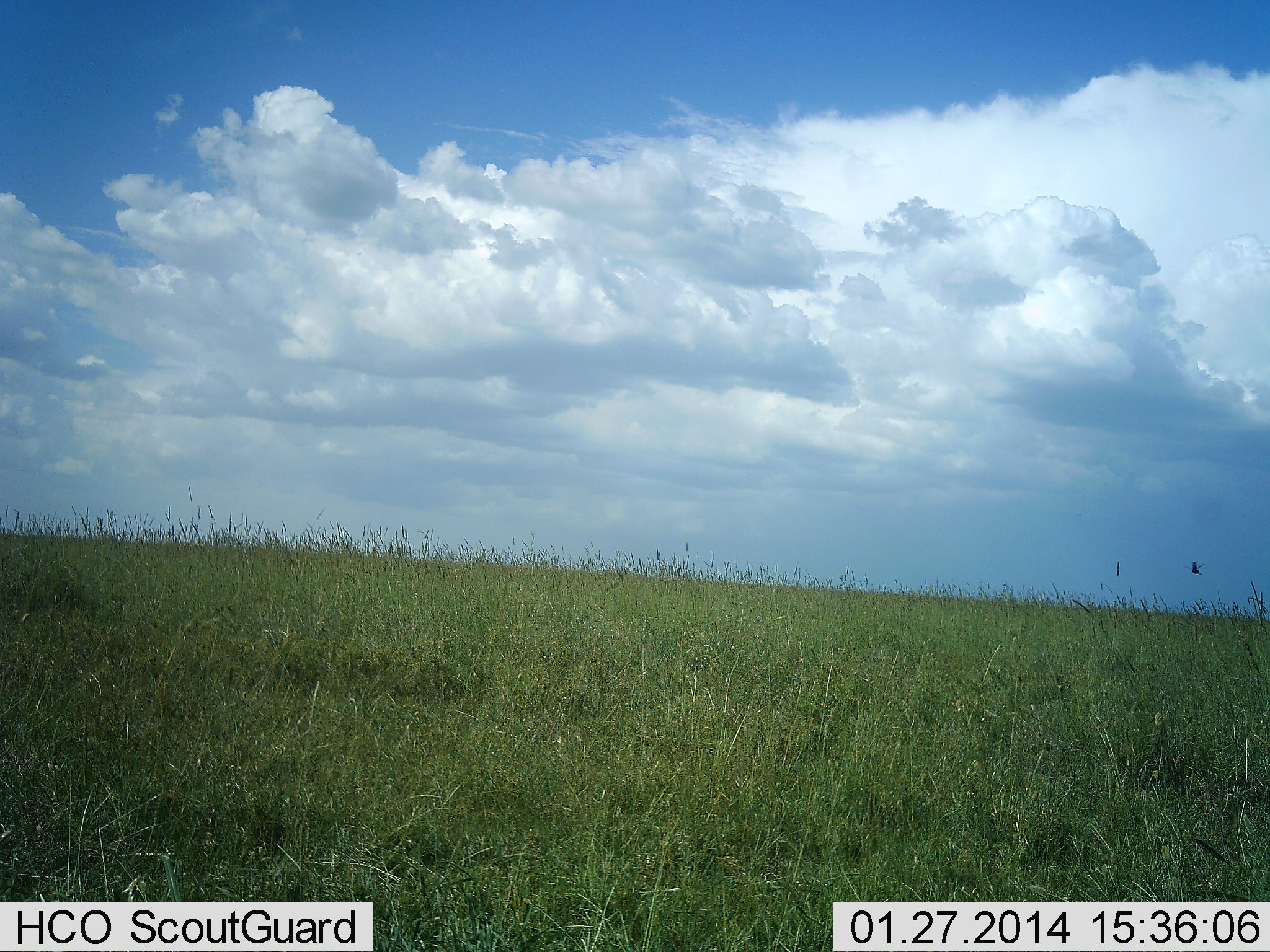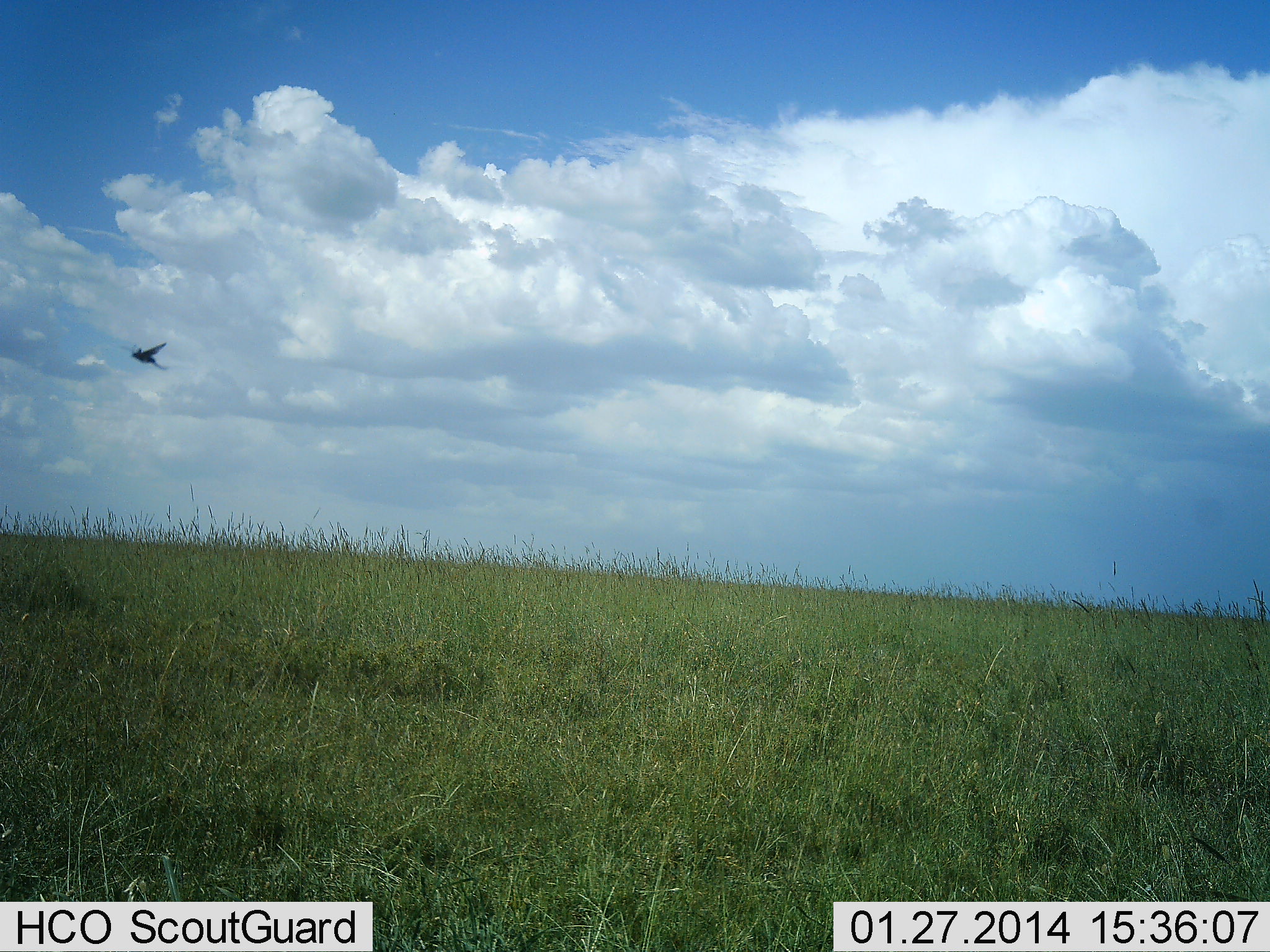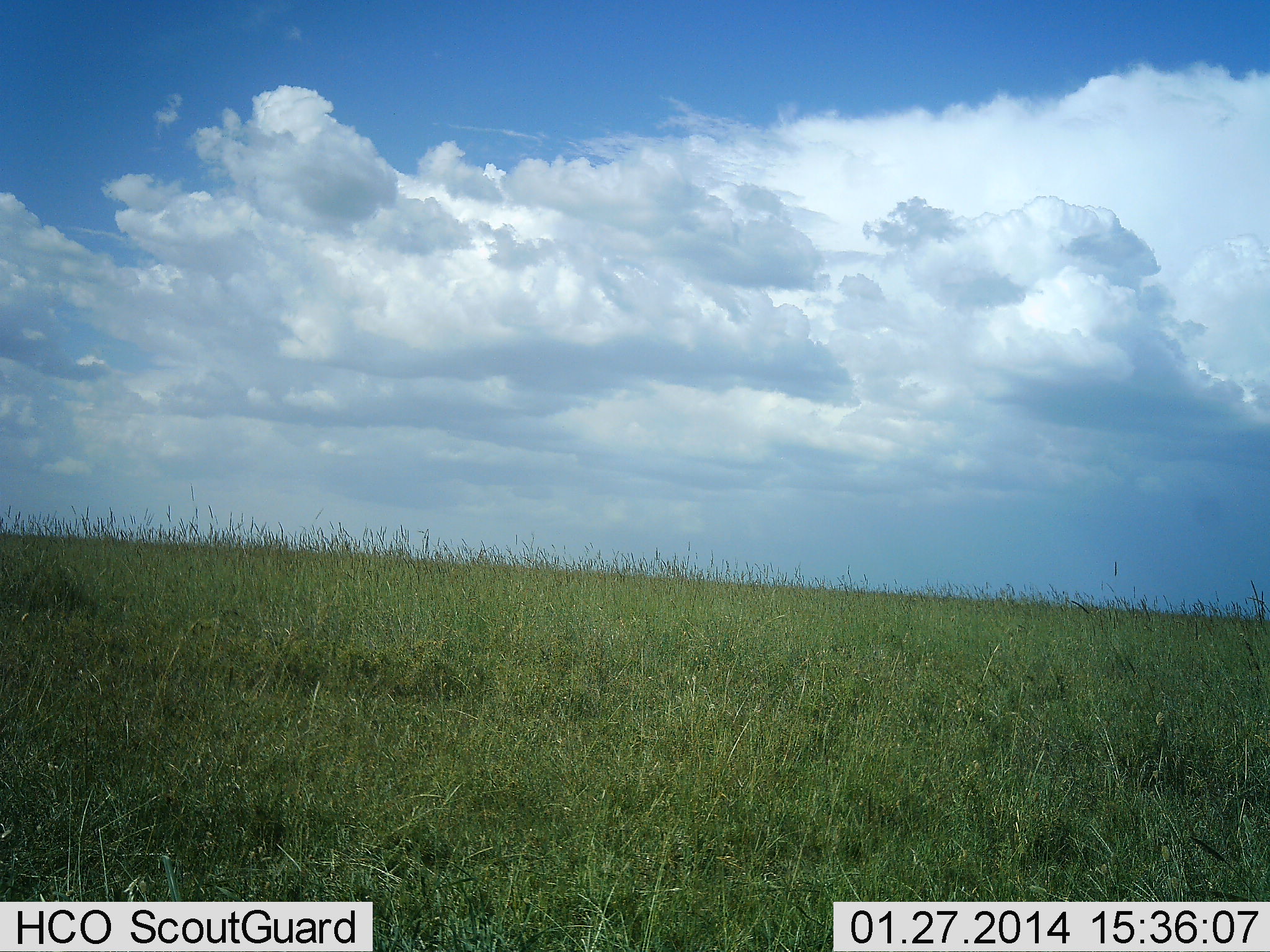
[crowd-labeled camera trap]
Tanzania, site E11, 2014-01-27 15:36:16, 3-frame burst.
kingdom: Animalia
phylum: Chordata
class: Aves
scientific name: Aves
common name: bird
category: otherbird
Otherbird (bird) (Aves), count 1. Behavior (volunteer vote fractions): standing 0%, resting 0%, moving 100%, interacting 0%. Young present (vote fraction): 0%. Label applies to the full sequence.